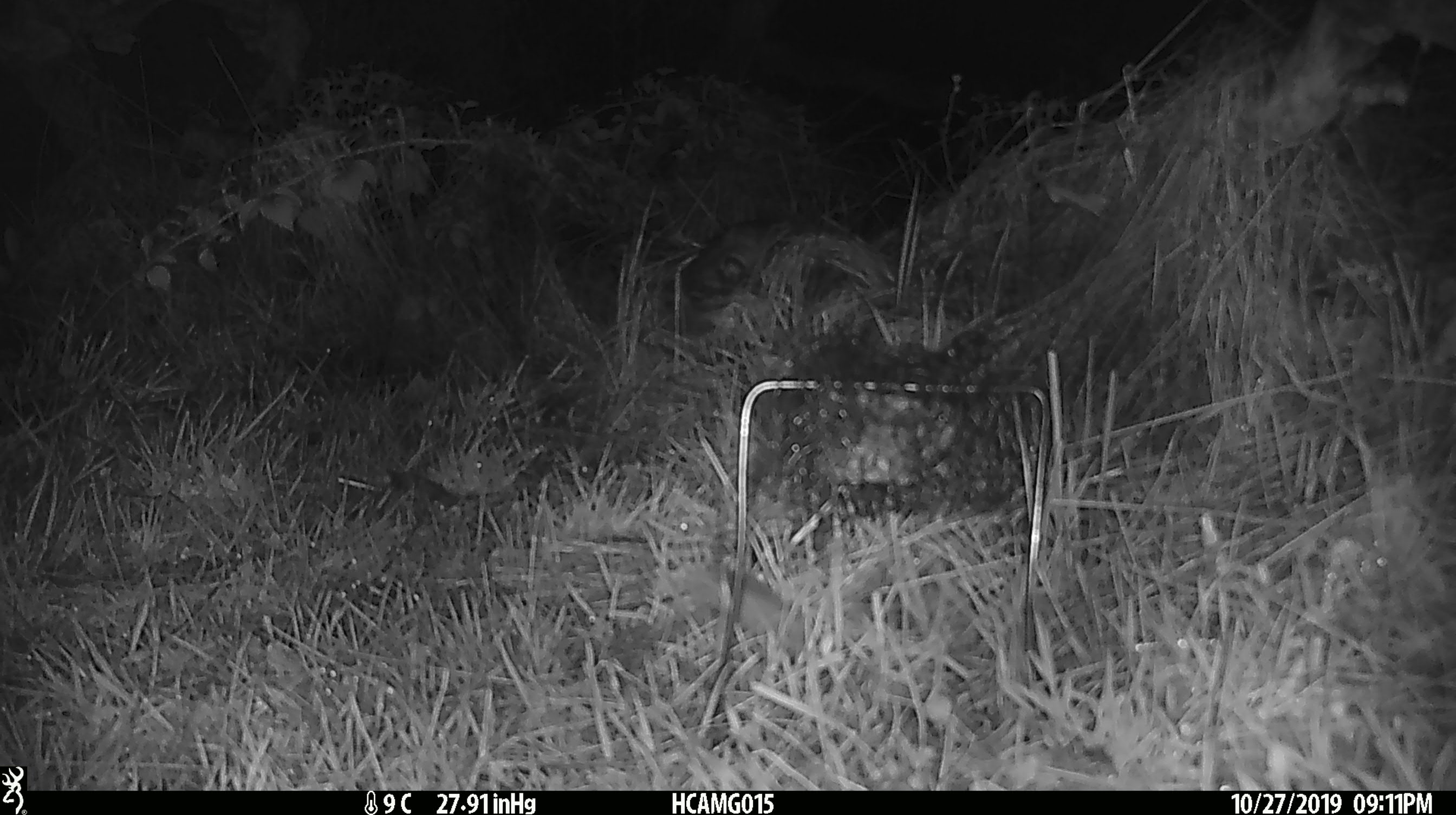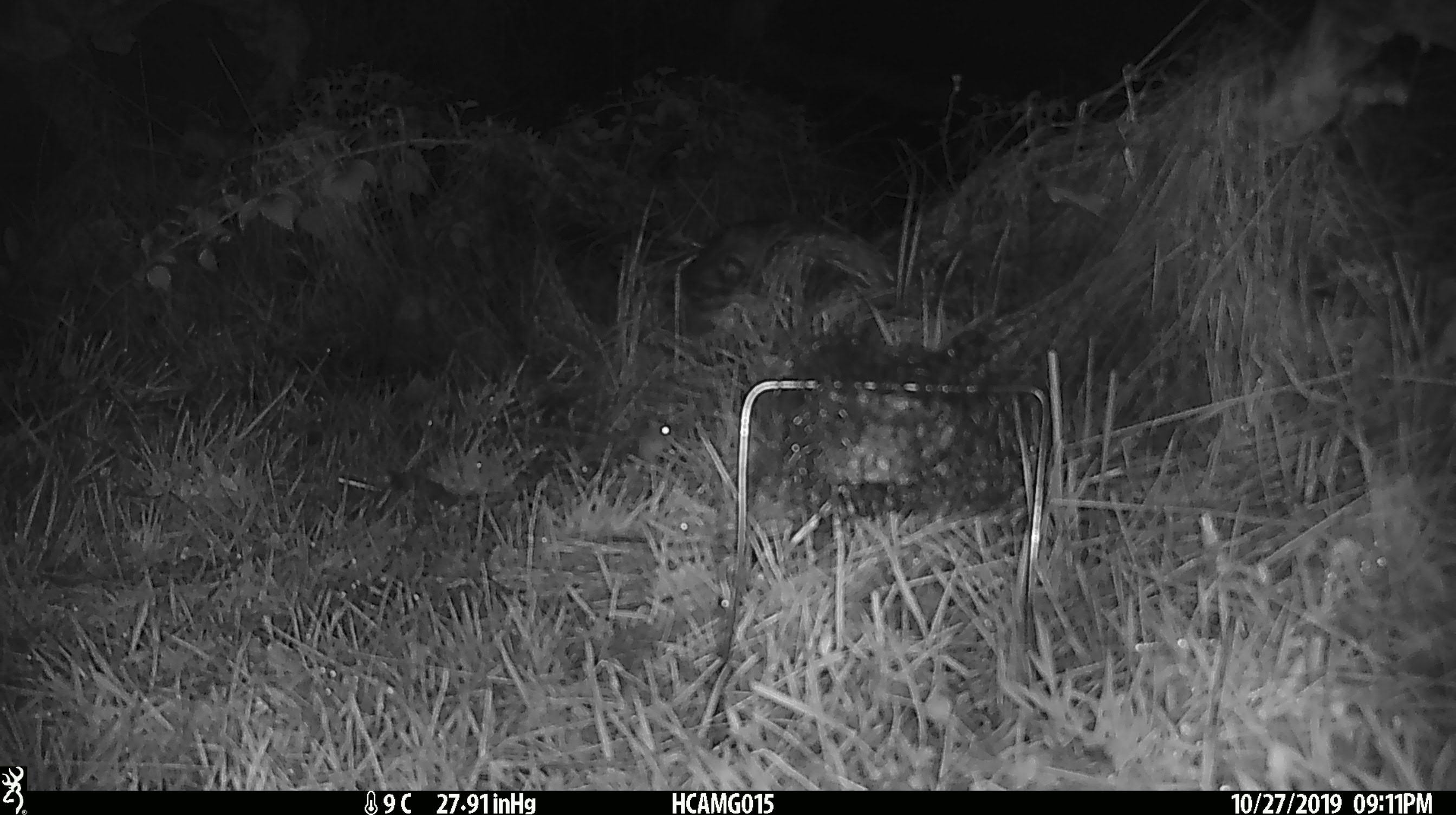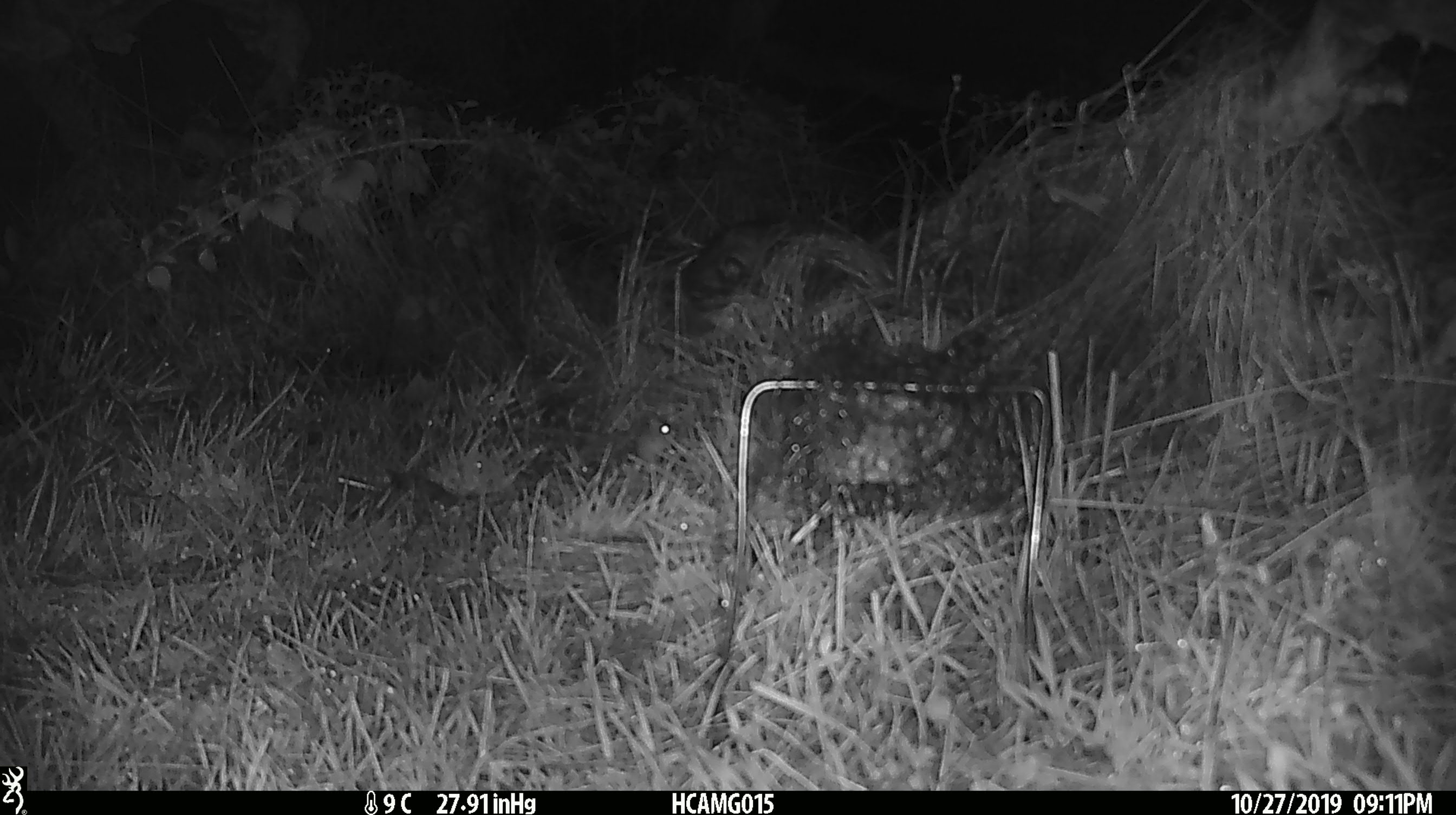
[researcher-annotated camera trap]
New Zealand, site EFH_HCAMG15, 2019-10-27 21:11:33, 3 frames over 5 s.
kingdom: Animalia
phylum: Chordata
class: Mammalia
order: Rodentia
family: Muridae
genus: Mus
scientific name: Mus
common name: mouse